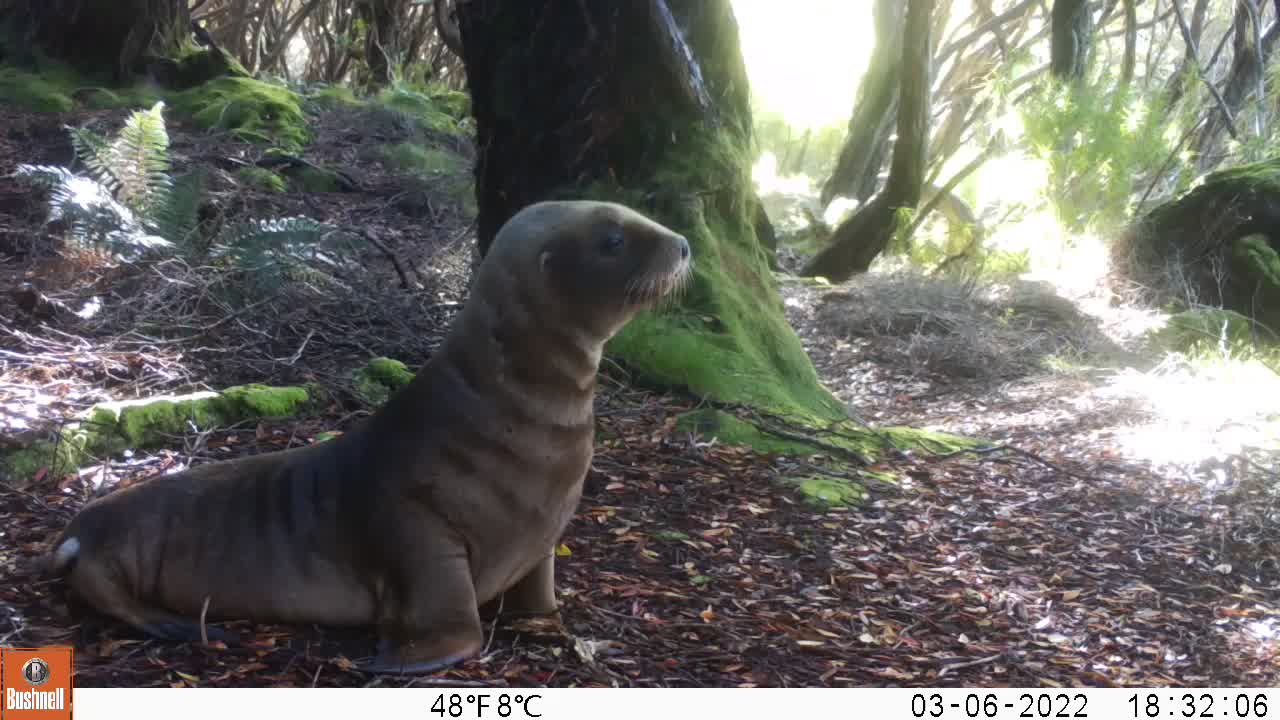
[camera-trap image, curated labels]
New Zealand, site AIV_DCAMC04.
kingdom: Animalia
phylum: Chordata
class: Mammalia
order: Carnivora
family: Otariidae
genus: Phocarctos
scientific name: Phocarctos hookeri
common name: new zealand sea lion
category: sealion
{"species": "sealion (new zealand sea lion) (Phocarctos hookeri)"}